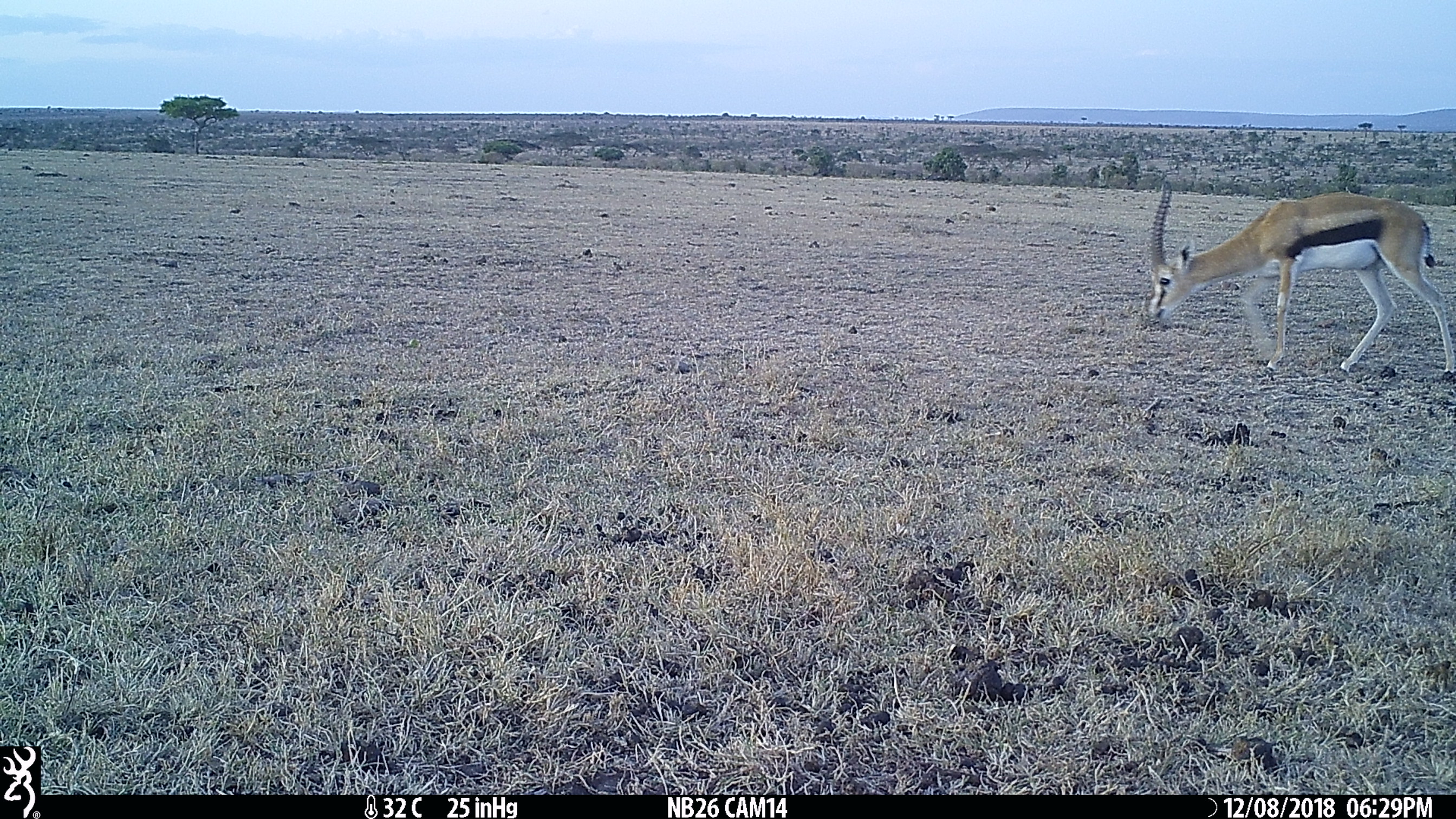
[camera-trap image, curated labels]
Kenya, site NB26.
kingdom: Animalia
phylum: Chordata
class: Mammalia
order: Artiodactyla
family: Bovidae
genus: Eudorcas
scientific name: Eudorcas thomsonii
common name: thomon's gazelle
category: gazelle thomsons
Gazelle thomsons (thomon's gazelle) (Eudorcas thomsonii).